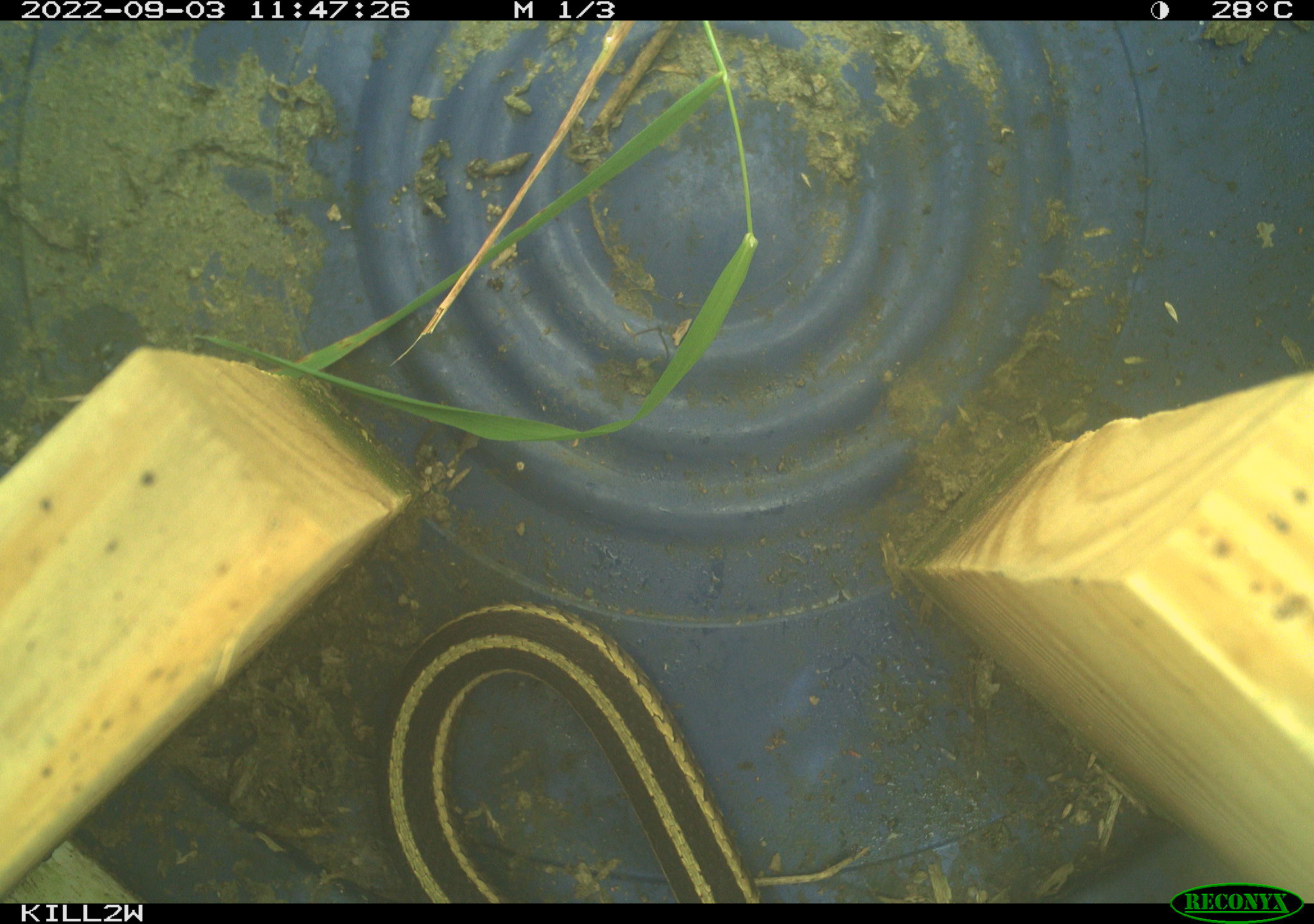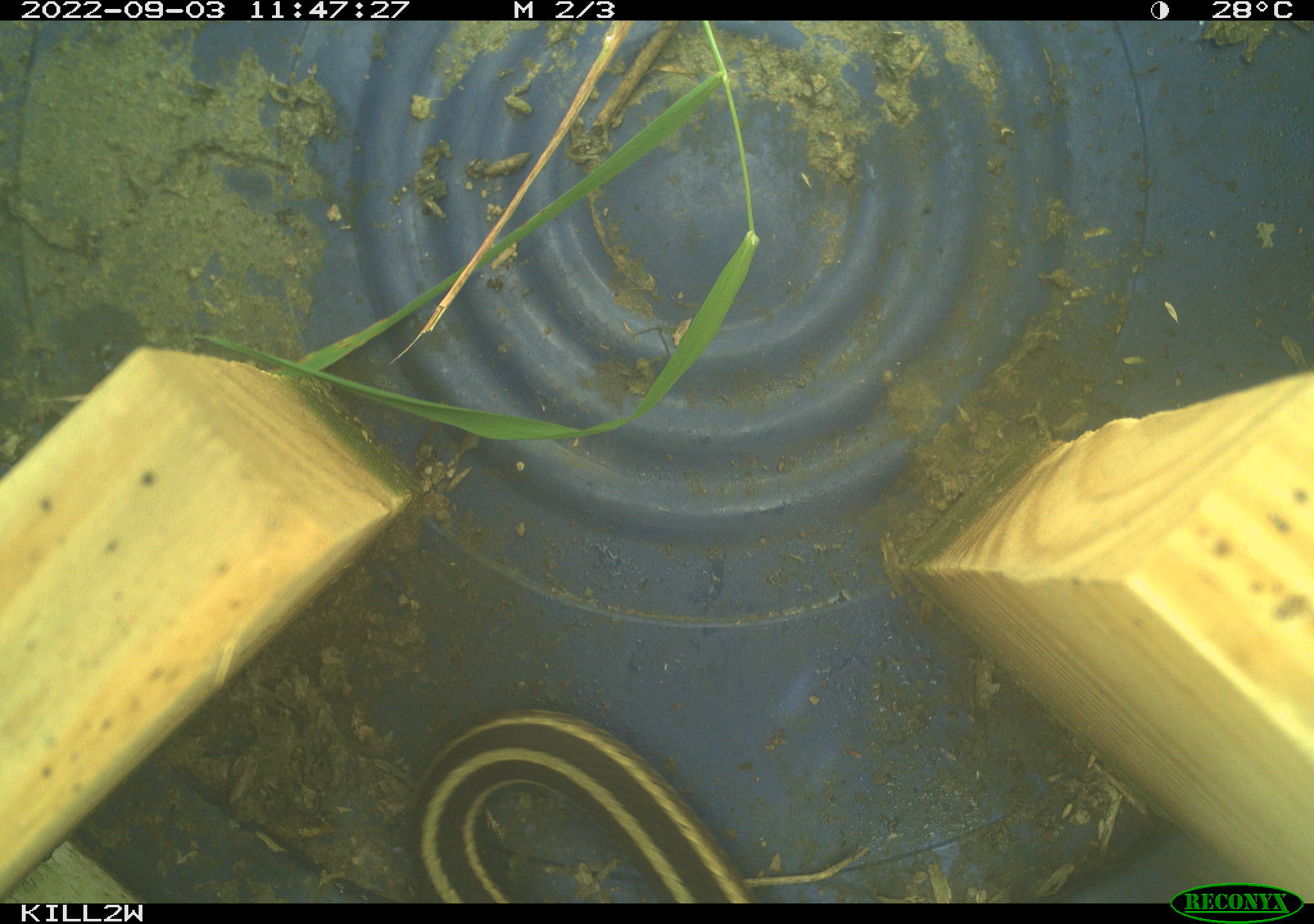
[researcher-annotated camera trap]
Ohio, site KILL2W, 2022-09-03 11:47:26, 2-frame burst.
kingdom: Animalia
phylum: Chordata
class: Reptilia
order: Squamata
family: Colubridae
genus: Thamnophis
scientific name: Thamnophis sirtalis sirtalis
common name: eastern gartersnake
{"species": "eastern gartersnake (Thamnophis sirtalis sirtalis)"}